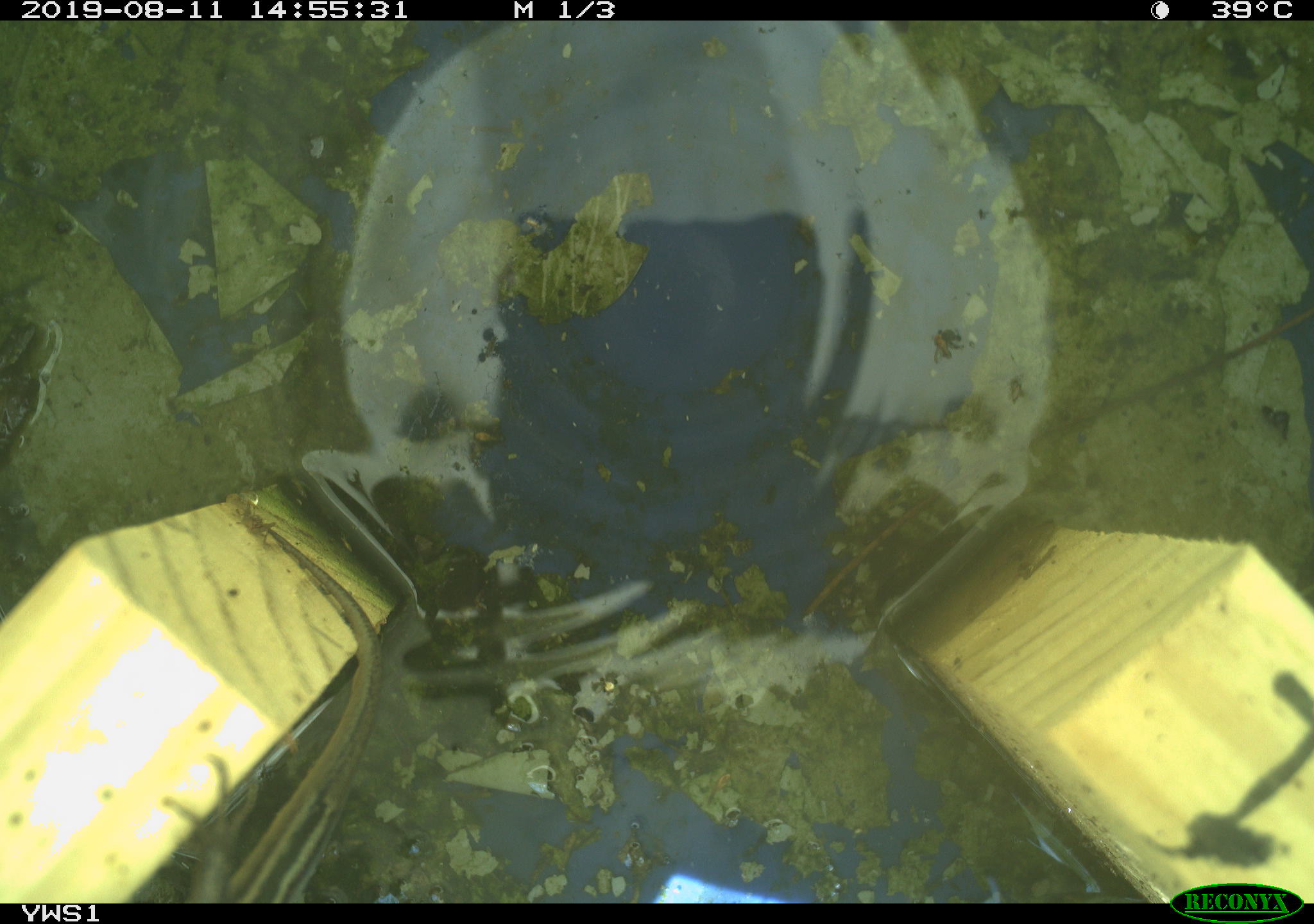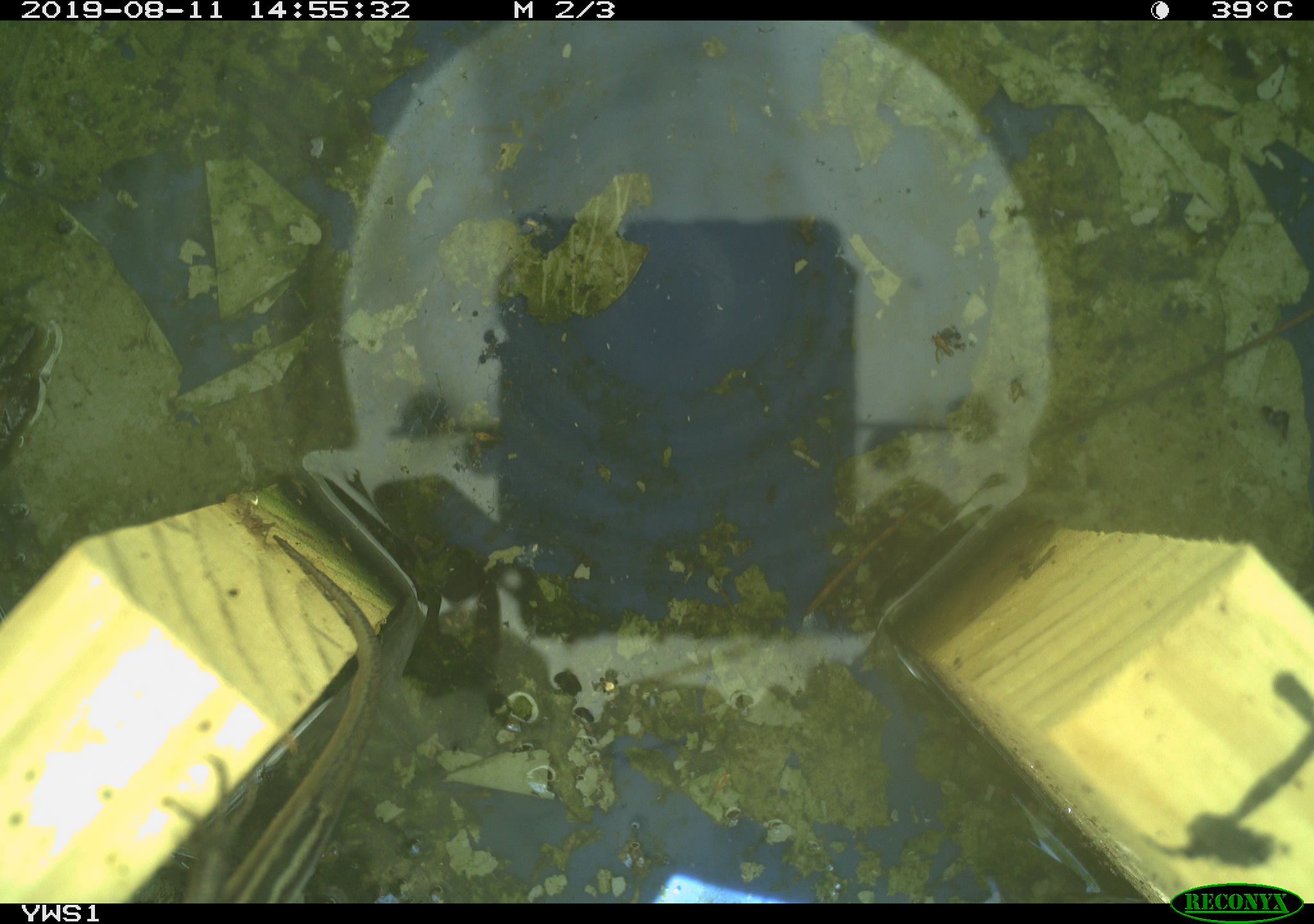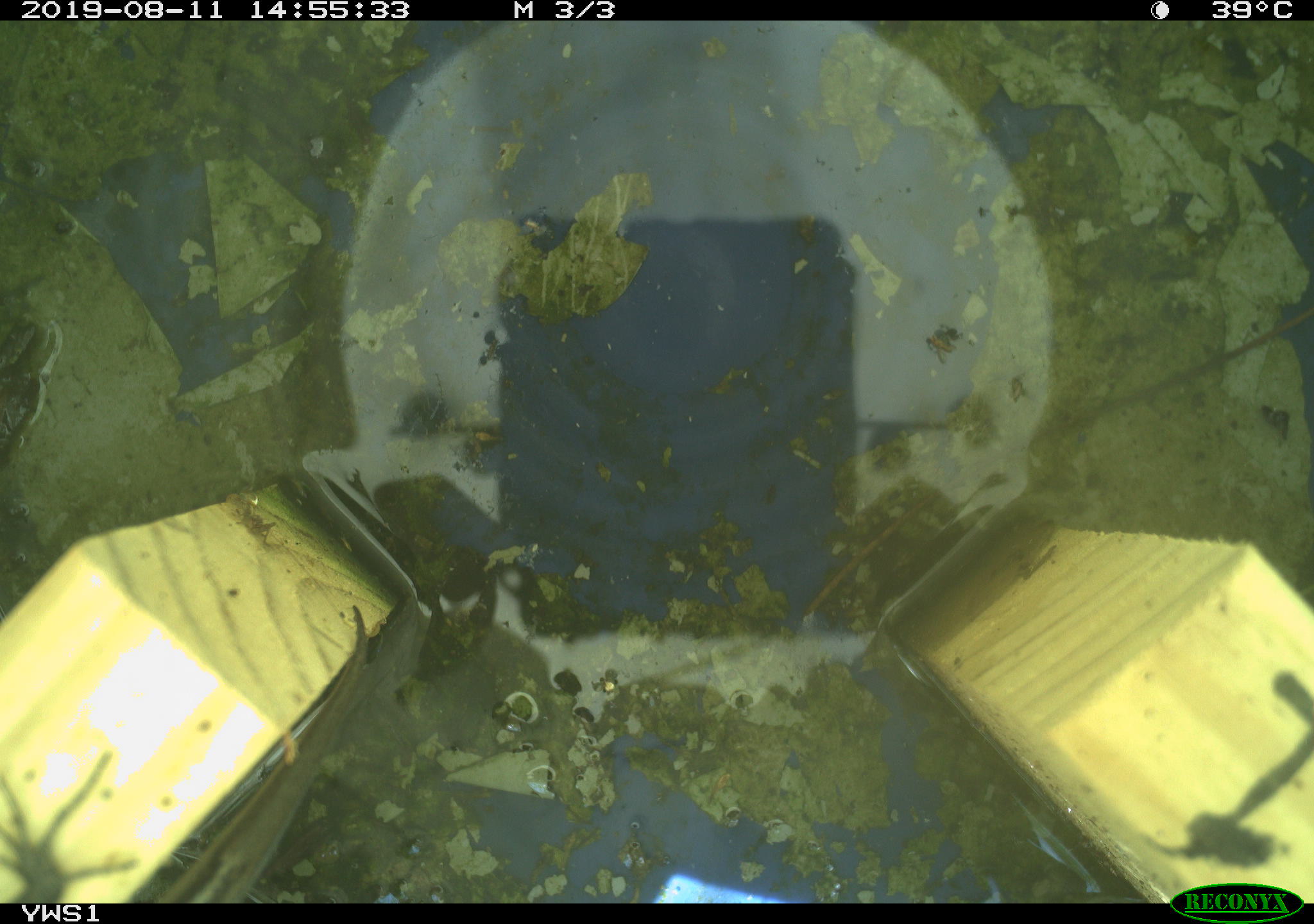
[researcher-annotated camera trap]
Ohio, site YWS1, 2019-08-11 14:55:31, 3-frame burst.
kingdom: Animalia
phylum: Chordata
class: Reptilia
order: Squamata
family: Scincidae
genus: Plestiodon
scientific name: Plestiodon fasciatus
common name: common five-lined skink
Common five-lined skink (Plestiodon fasciatus).